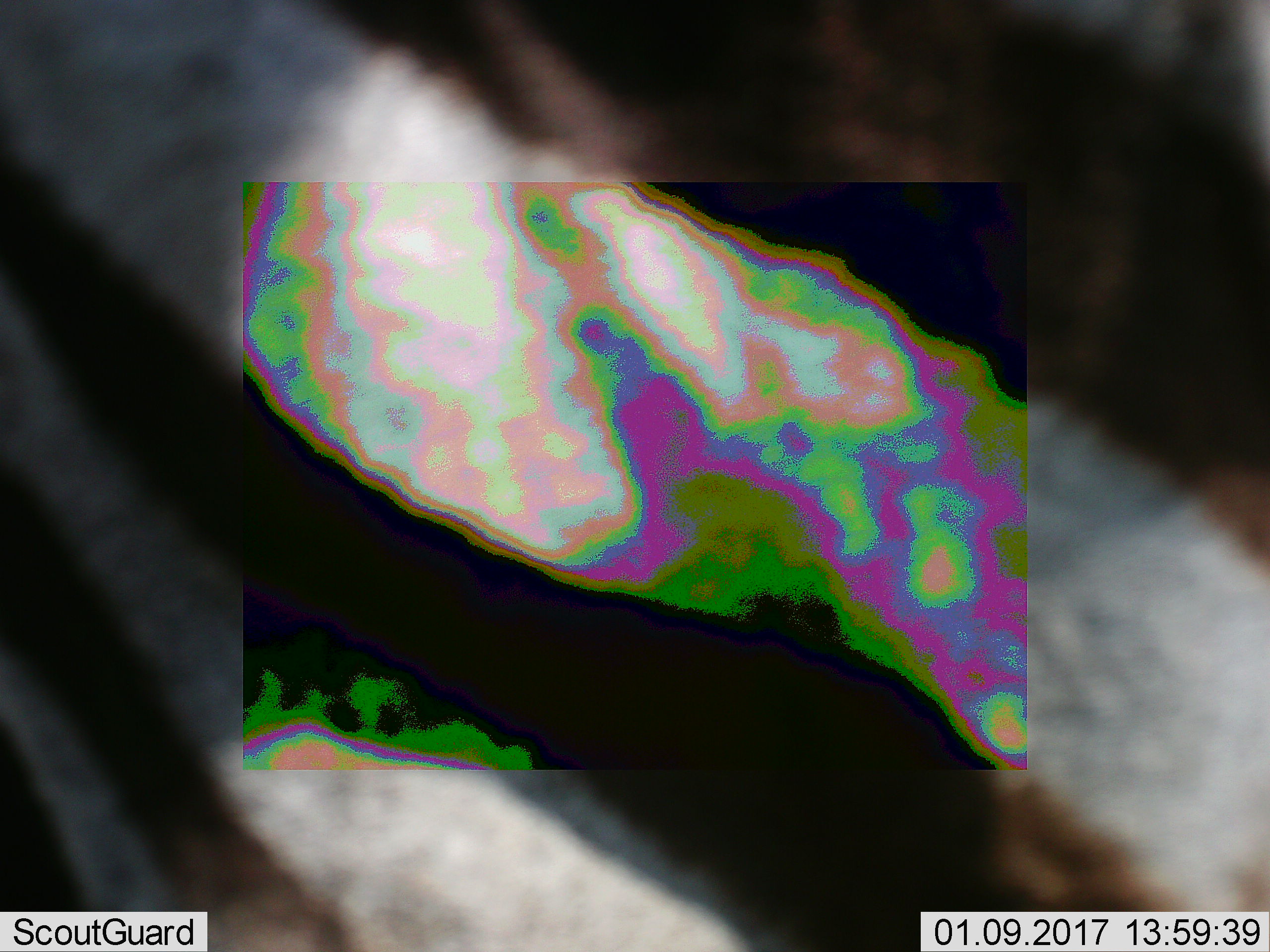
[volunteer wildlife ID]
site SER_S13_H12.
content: unidentified animal